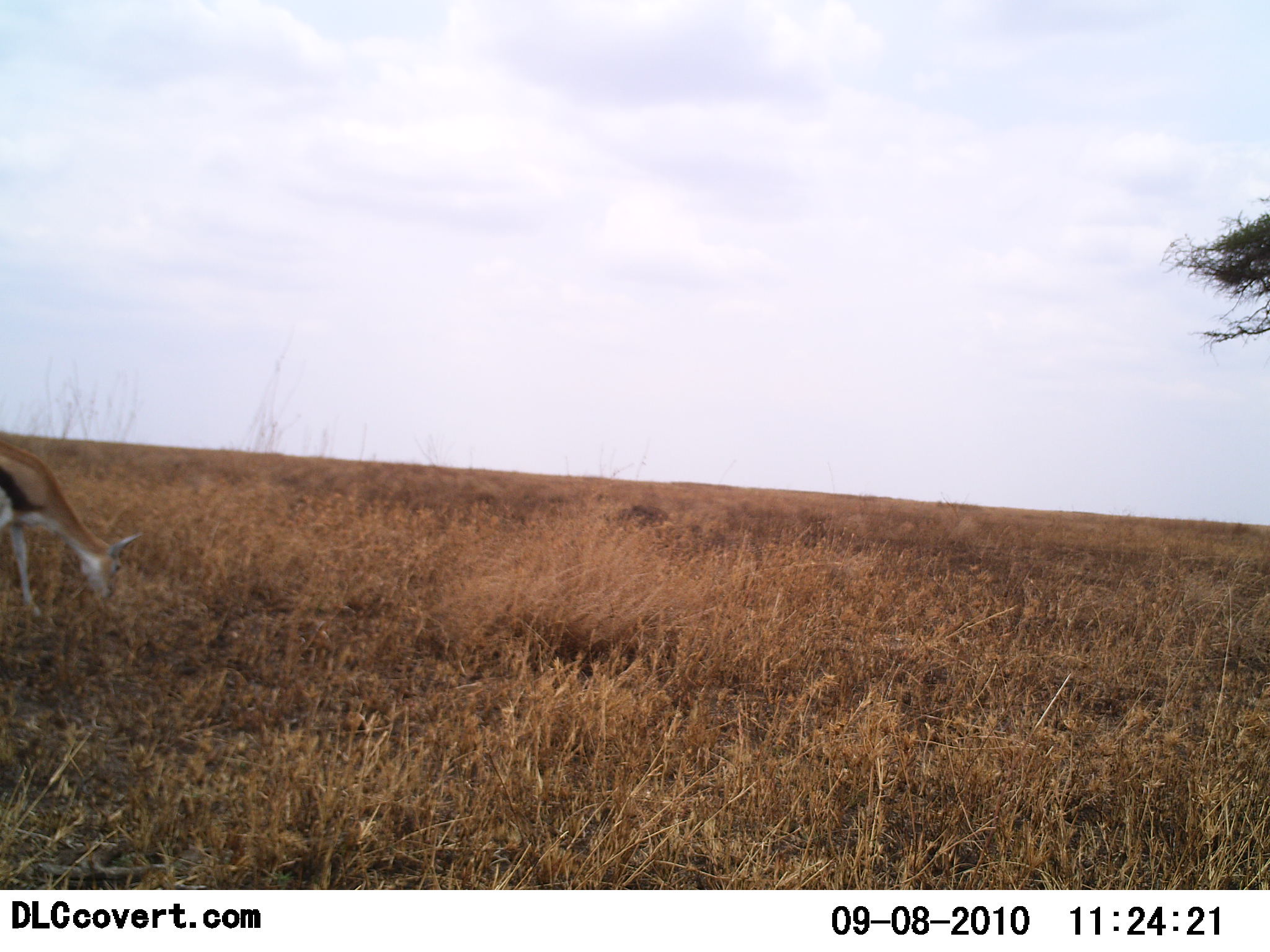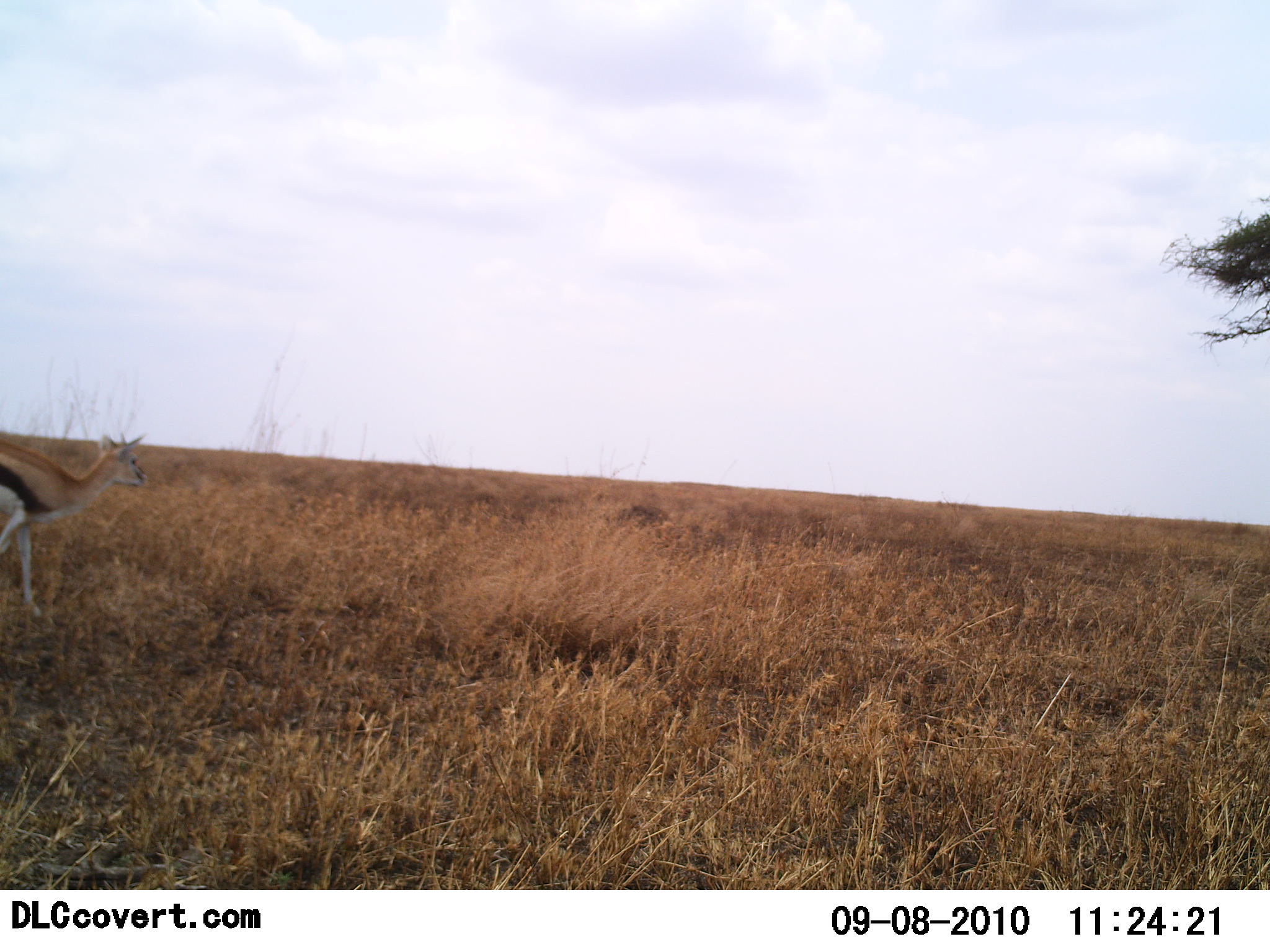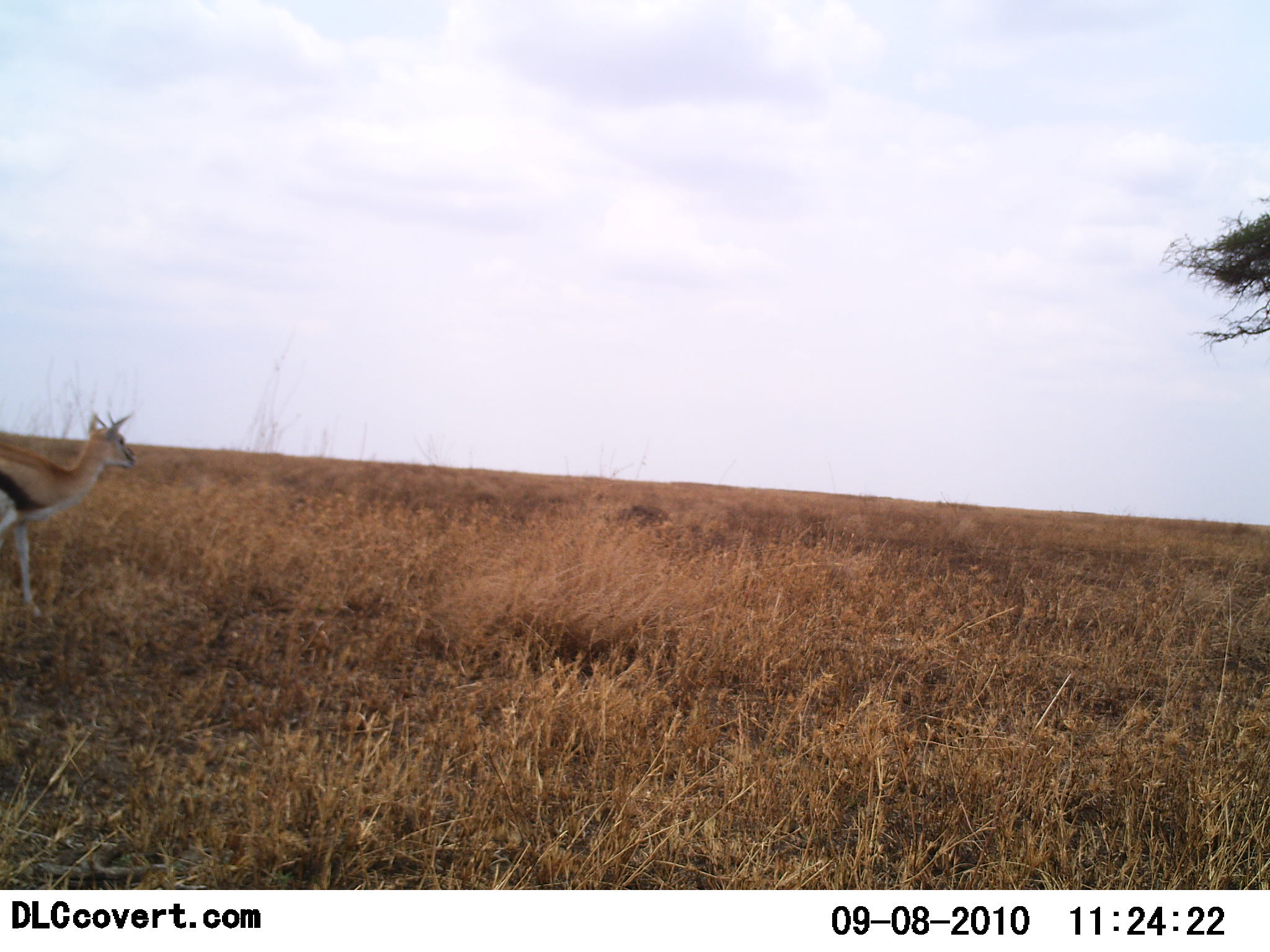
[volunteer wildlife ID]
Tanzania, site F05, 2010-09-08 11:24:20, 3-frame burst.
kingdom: Animalia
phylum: Chordata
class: Mammalia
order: Artiodactyla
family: Bovidae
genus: Eudorcas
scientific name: Eudorcas thomsonii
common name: thomson's gazelle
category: gazellethomsons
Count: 1.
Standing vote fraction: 45%.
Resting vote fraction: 0%.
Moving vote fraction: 18%.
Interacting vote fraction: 0%.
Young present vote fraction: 0%.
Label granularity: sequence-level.